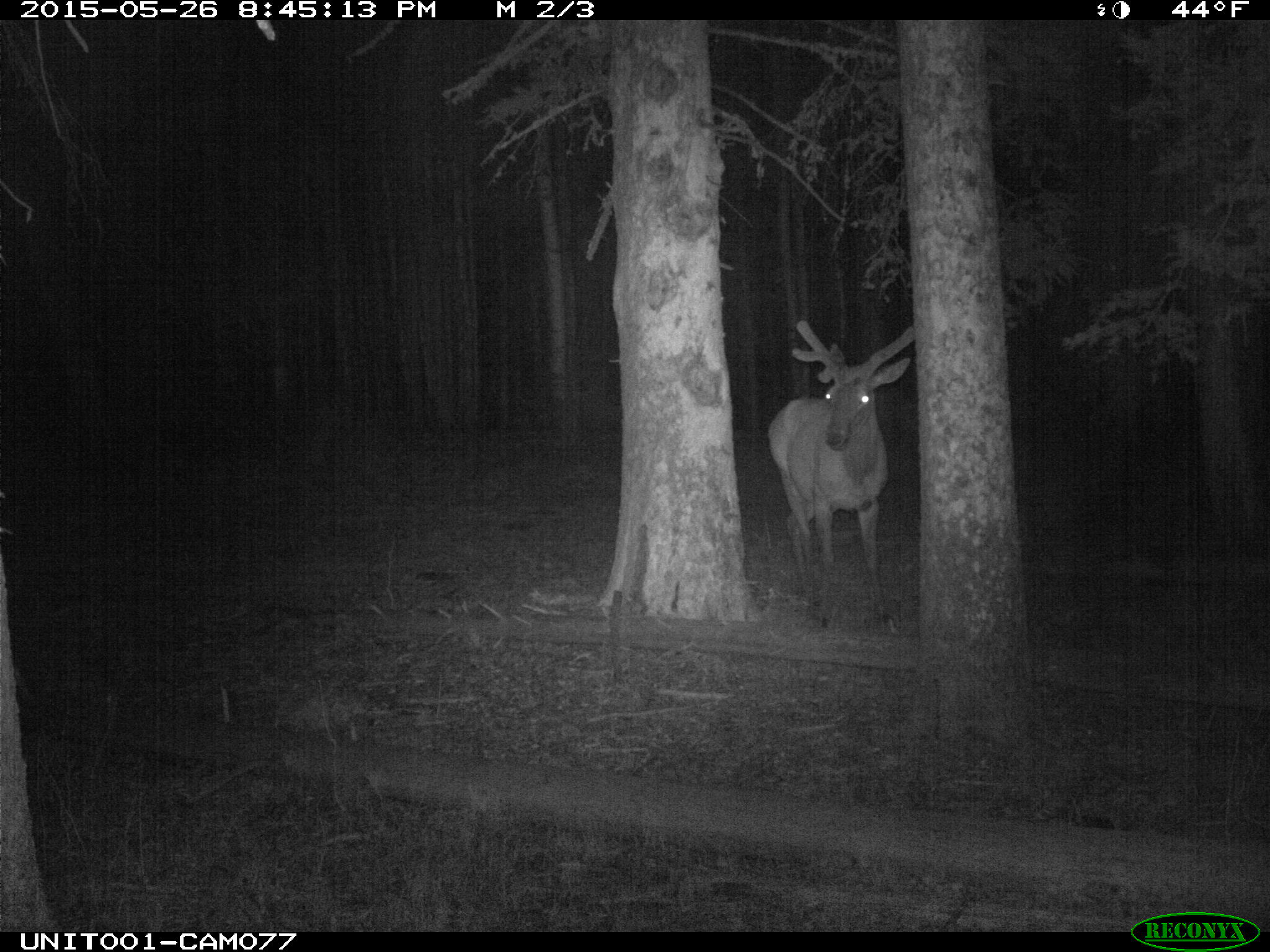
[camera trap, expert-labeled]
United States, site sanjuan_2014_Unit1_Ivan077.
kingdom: Animalia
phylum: Chordata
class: Mammalia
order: Artiodactyla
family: Cervidae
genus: Cervus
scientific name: Cervus elaphus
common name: red deer